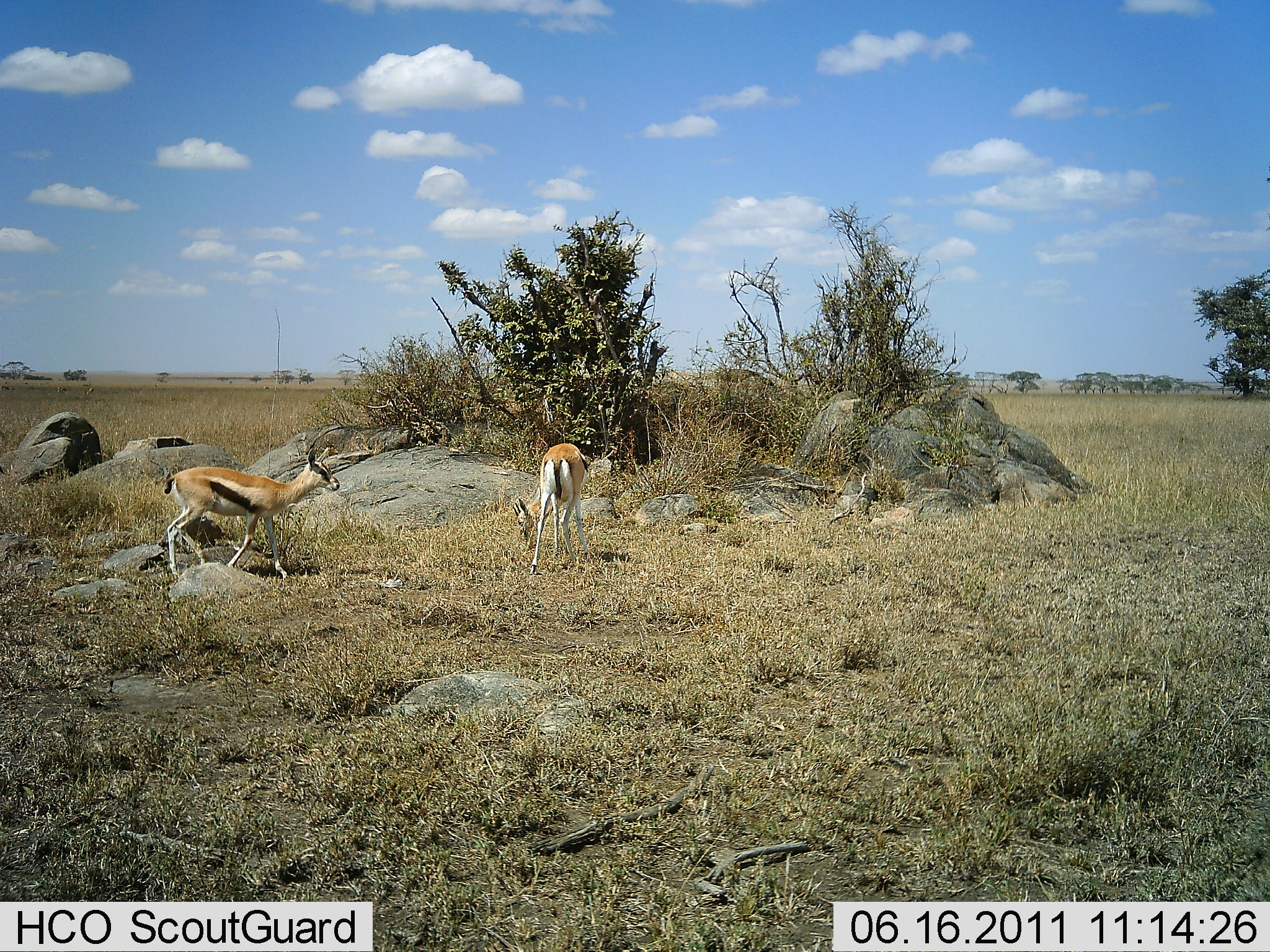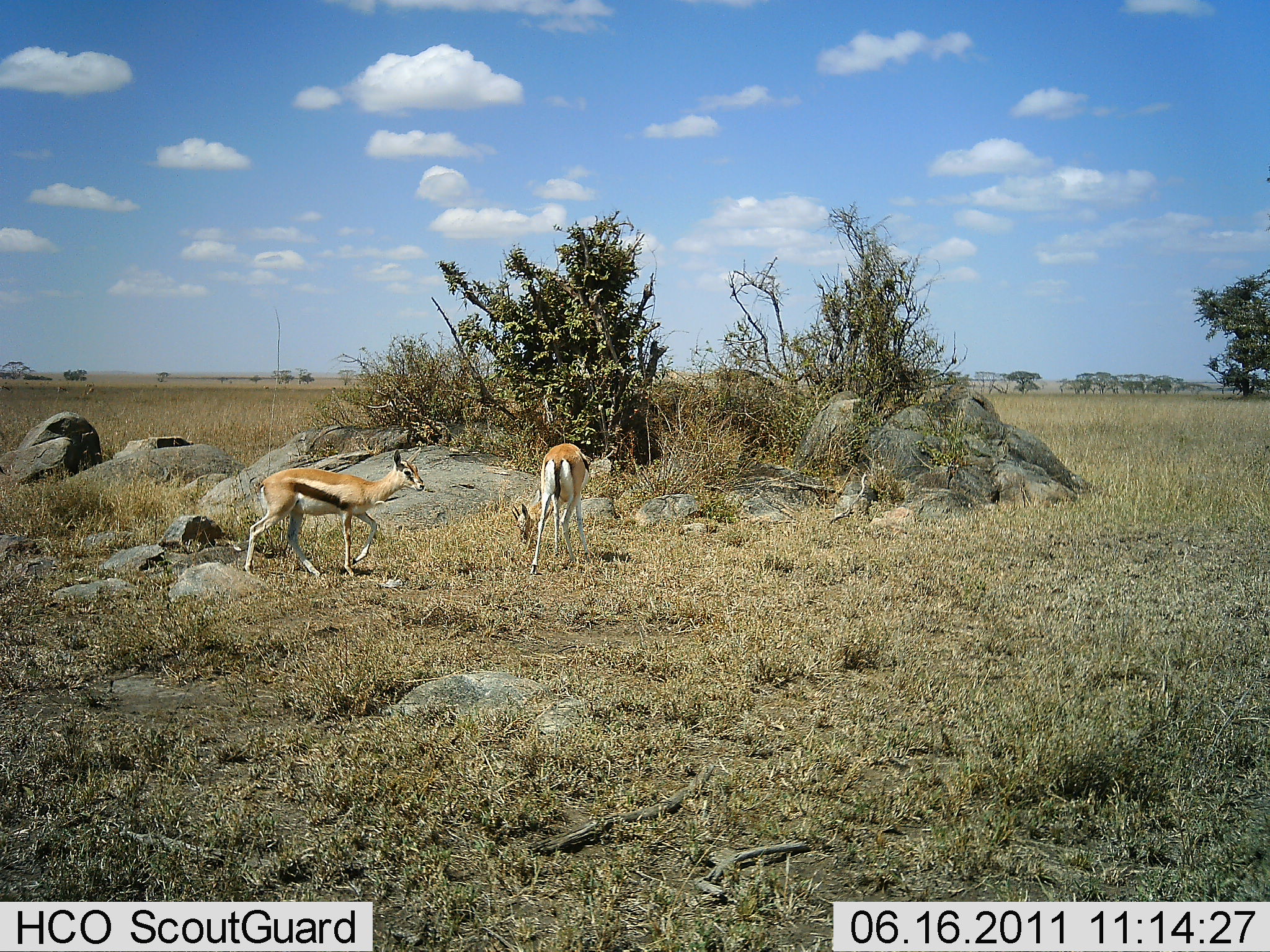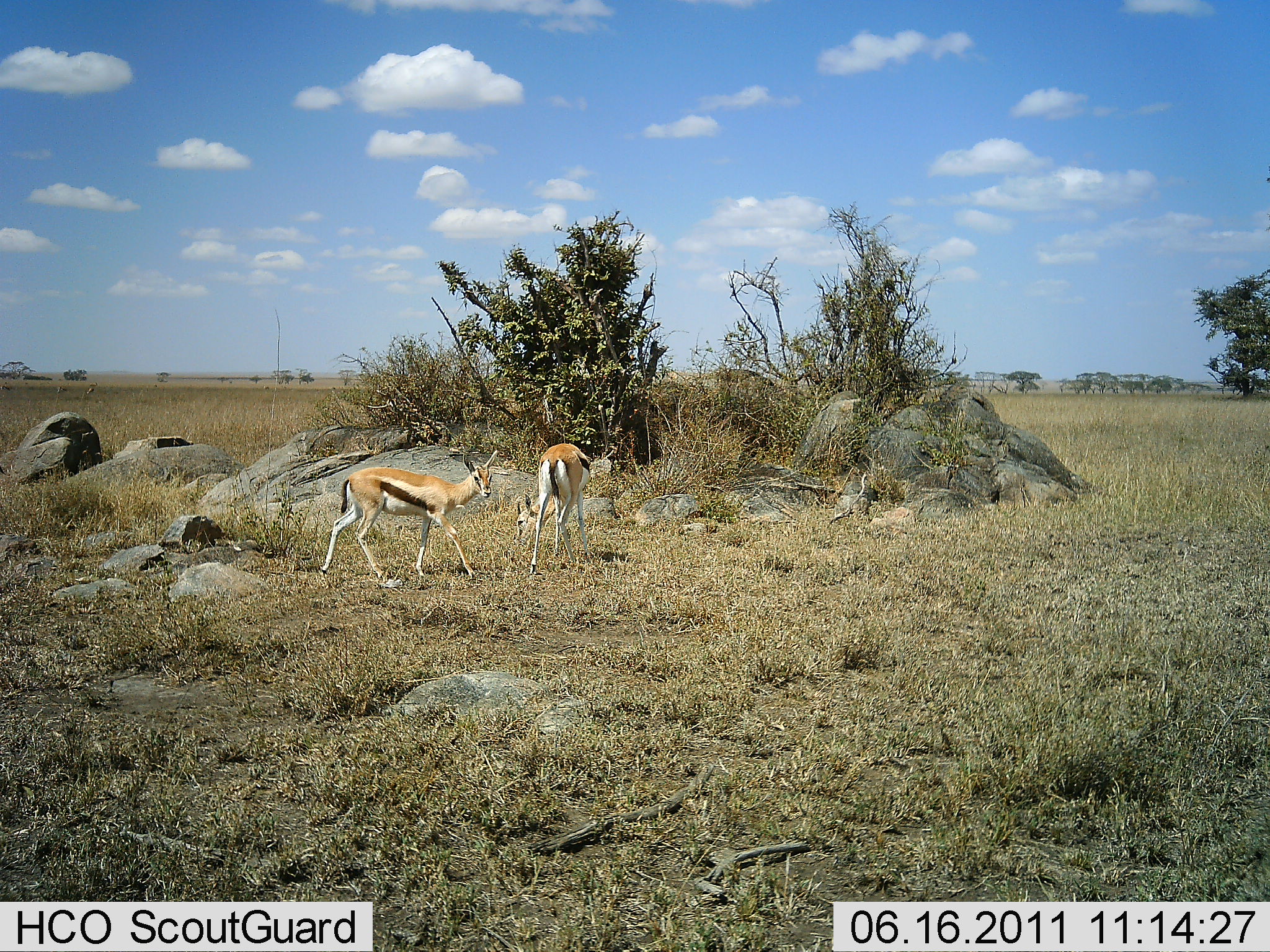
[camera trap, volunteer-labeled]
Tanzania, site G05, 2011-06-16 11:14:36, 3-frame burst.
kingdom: Animalia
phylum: Chordata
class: Mammalia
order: Artiodactyla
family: Bovidae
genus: Eudorcas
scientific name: Eudorcas thomsonii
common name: thomson's gazelle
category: gazellethomsons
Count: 2.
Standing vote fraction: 25%.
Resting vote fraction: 0%.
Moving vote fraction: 83%.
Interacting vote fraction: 0%.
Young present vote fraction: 0%.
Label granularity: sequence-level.